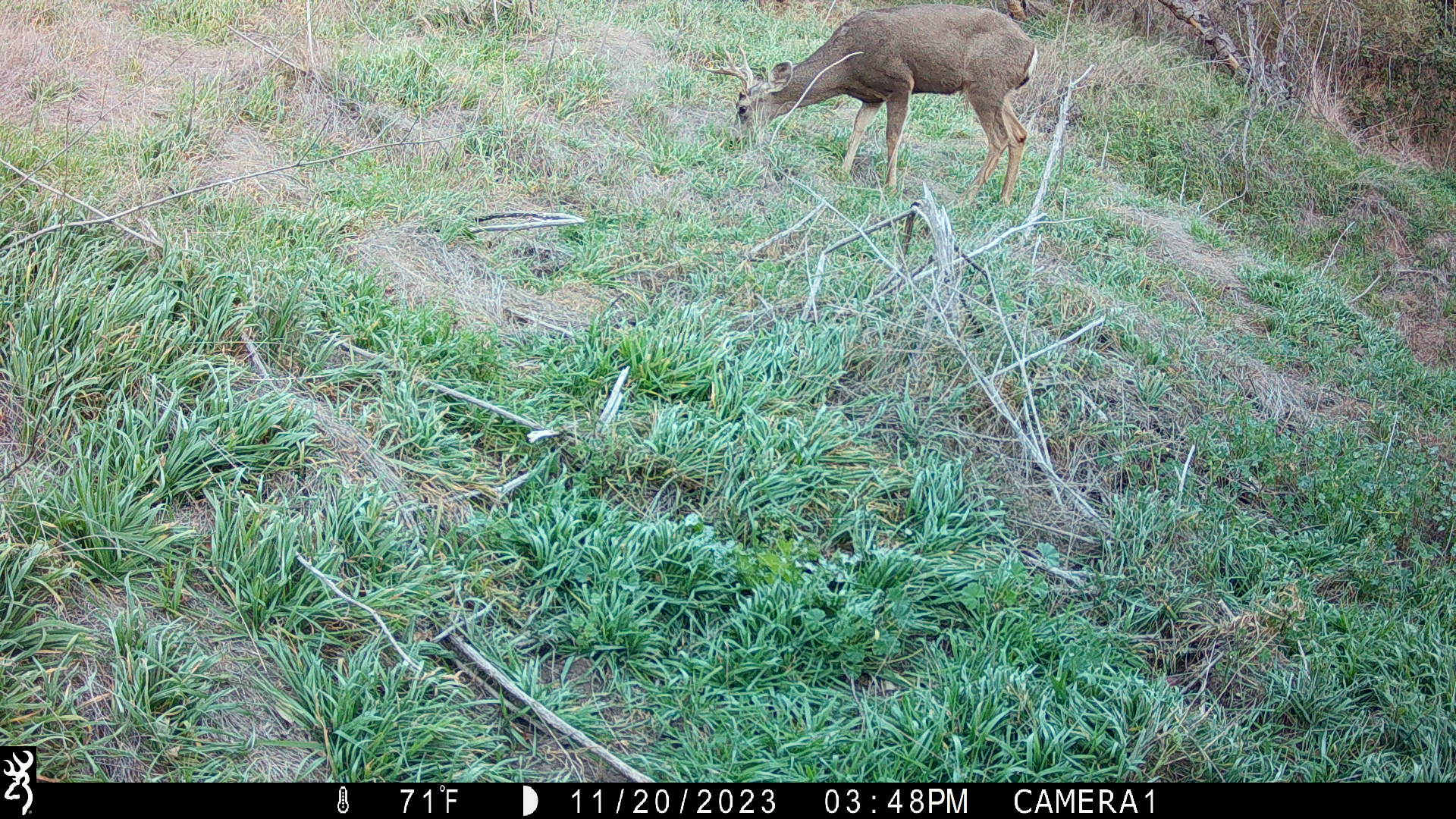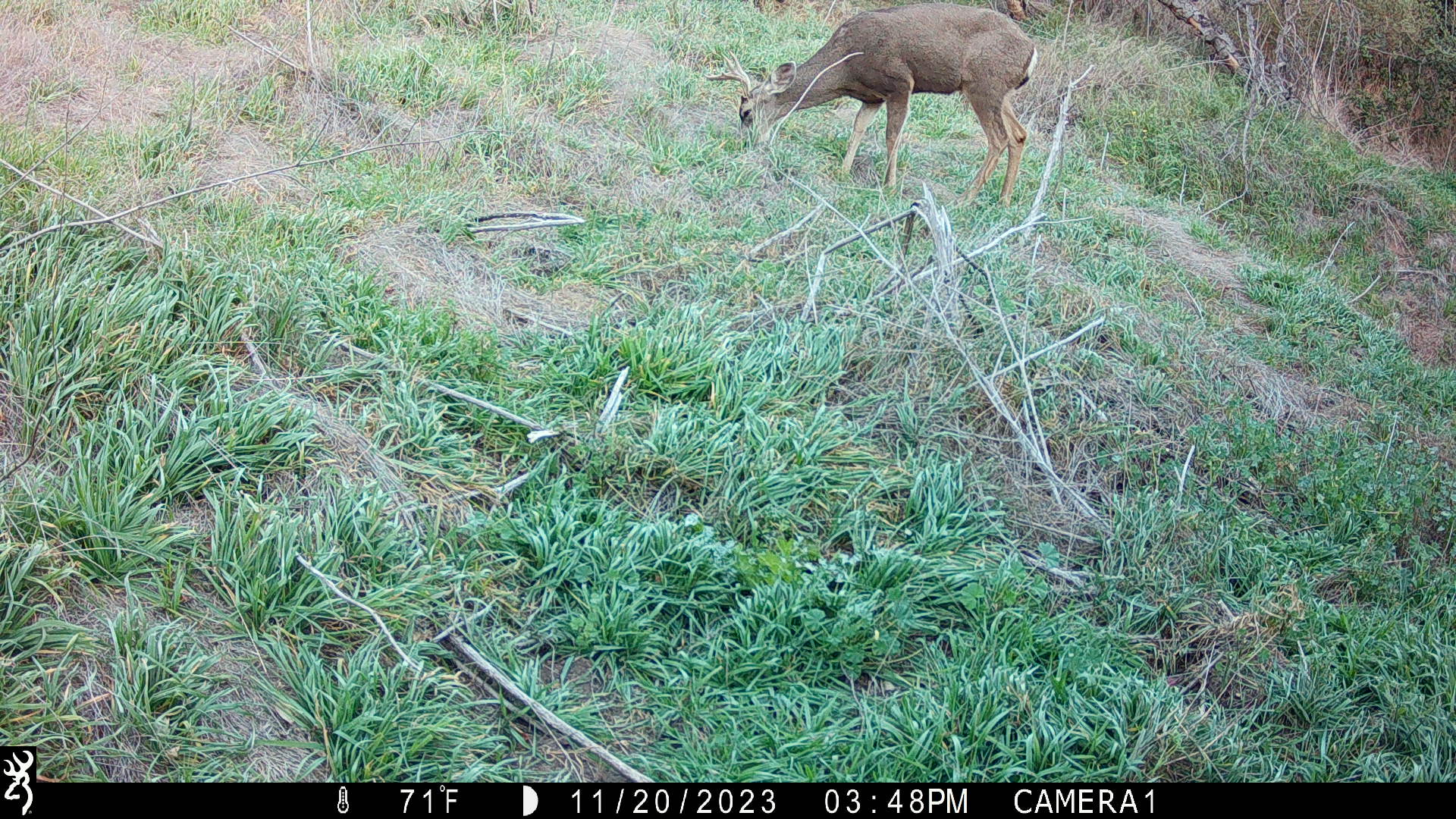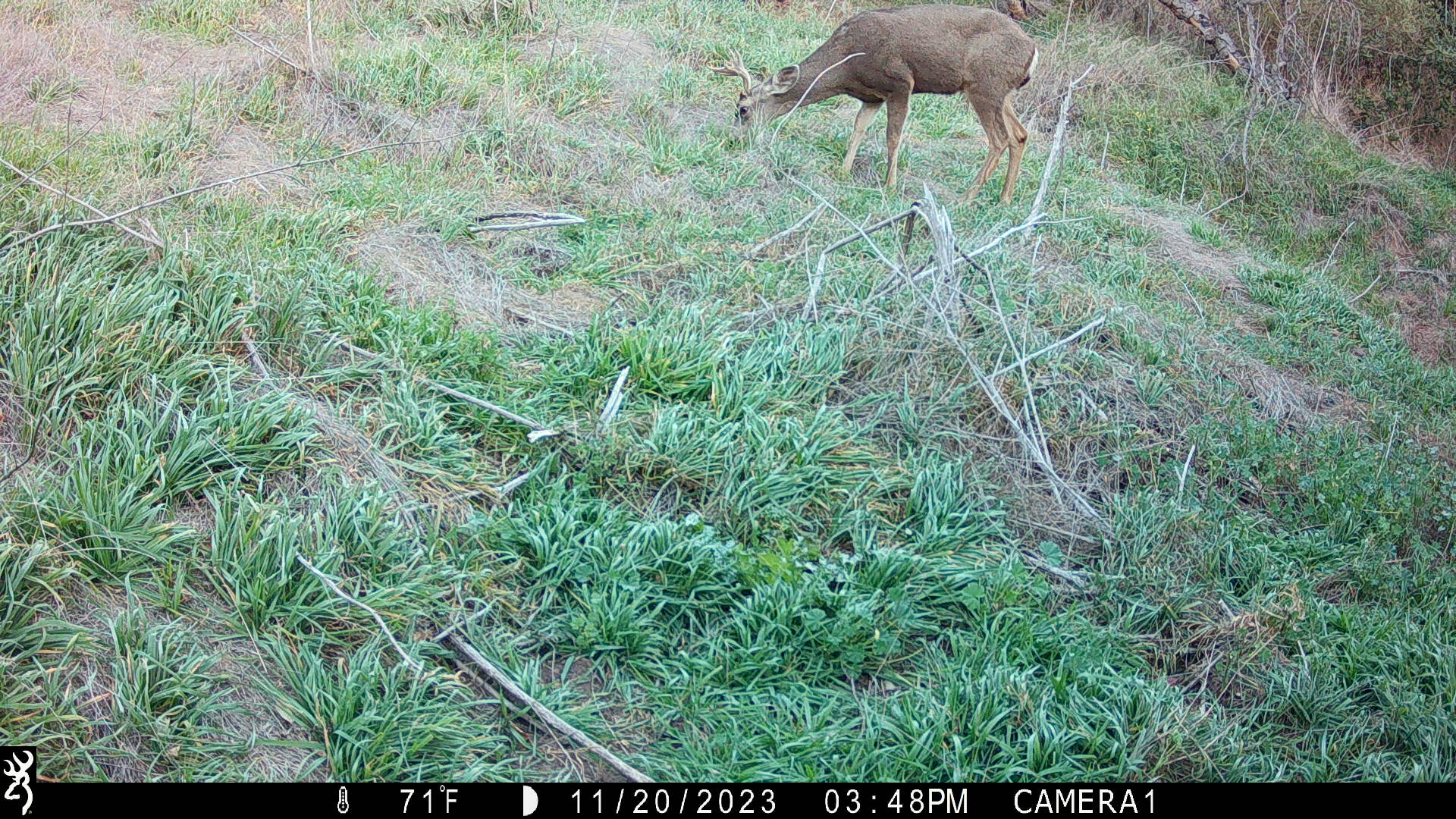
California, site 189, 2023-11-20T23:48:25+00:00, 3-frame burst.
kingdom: Animalia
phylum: Chordata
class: Mammalia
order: Artiodactyla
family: Cervidae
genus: Odocoileus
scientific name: Odocoileus hemionus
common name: mule deer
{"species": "mule deer (Odocoileus hemionus)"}